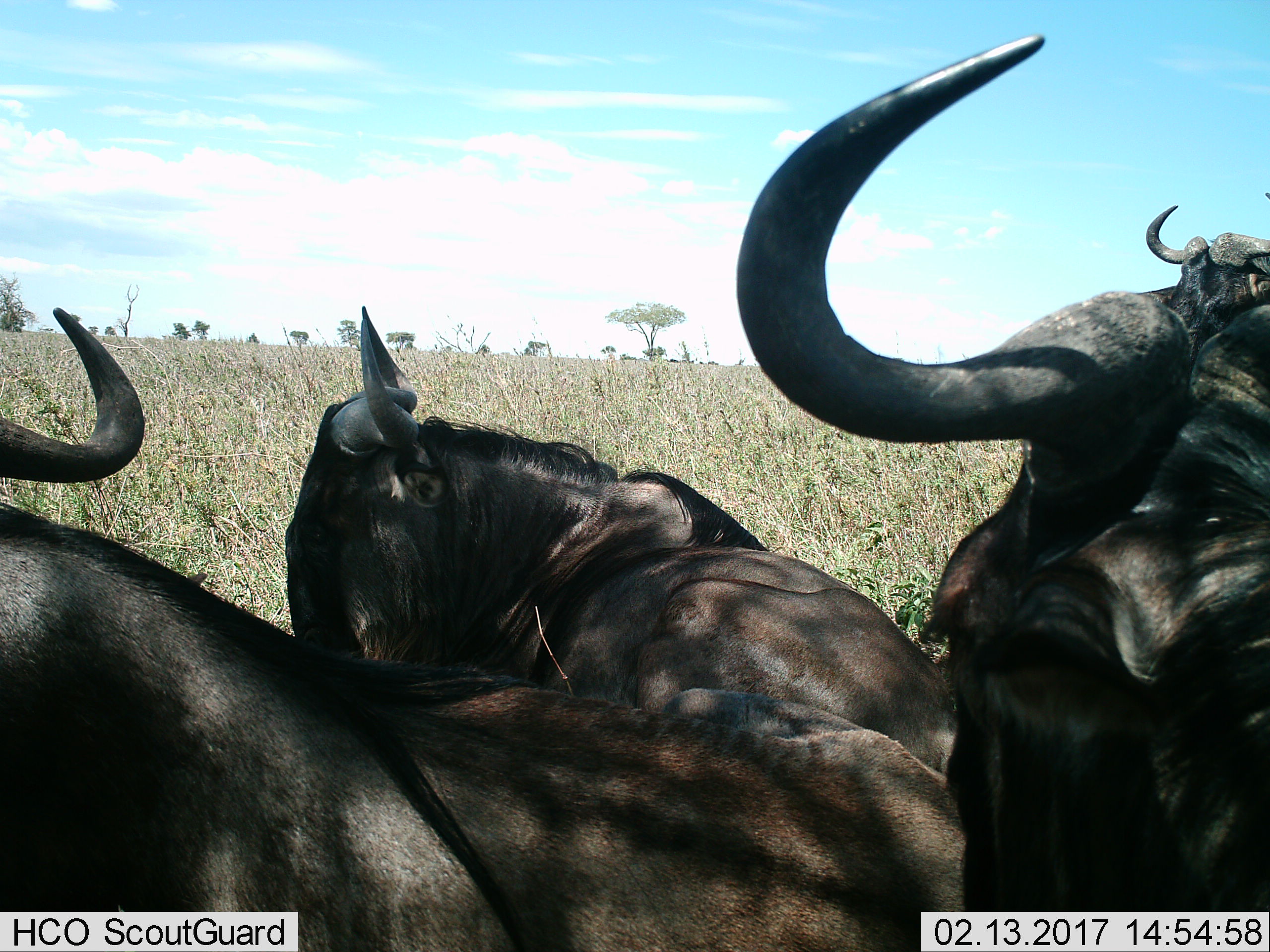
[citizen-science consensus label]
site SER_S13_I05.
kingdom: Animalia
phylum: Chordata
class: Mammalia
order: Artiodactyla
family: Bovidae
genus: Connochaetes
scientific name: Connochaetes taurinus taurinus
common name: blue wildebeest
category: wildebeestblue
Wildebeestblue (blue wildebeest) (Connochaetes taurinus taurinus), count 4. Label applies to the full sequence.